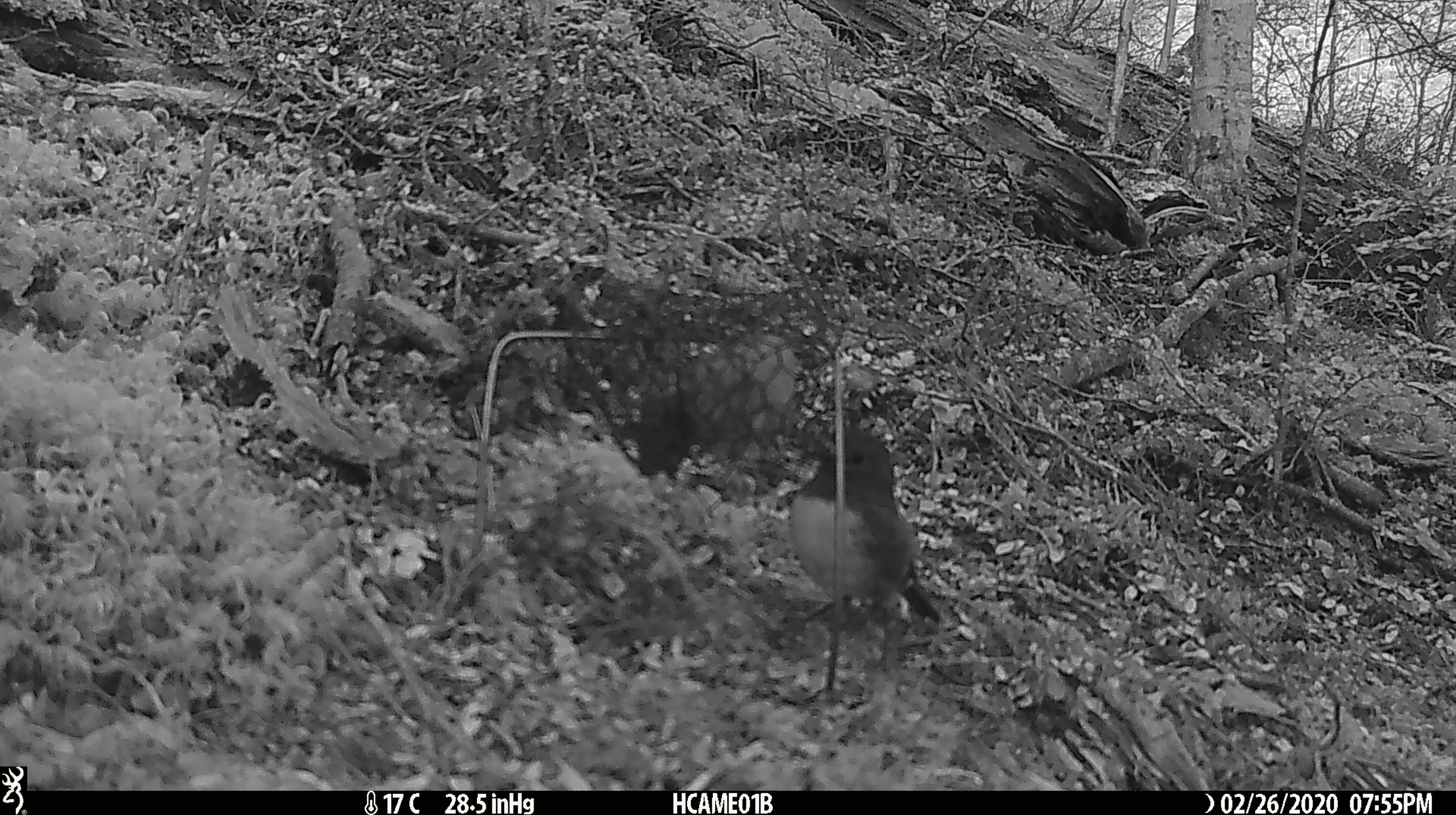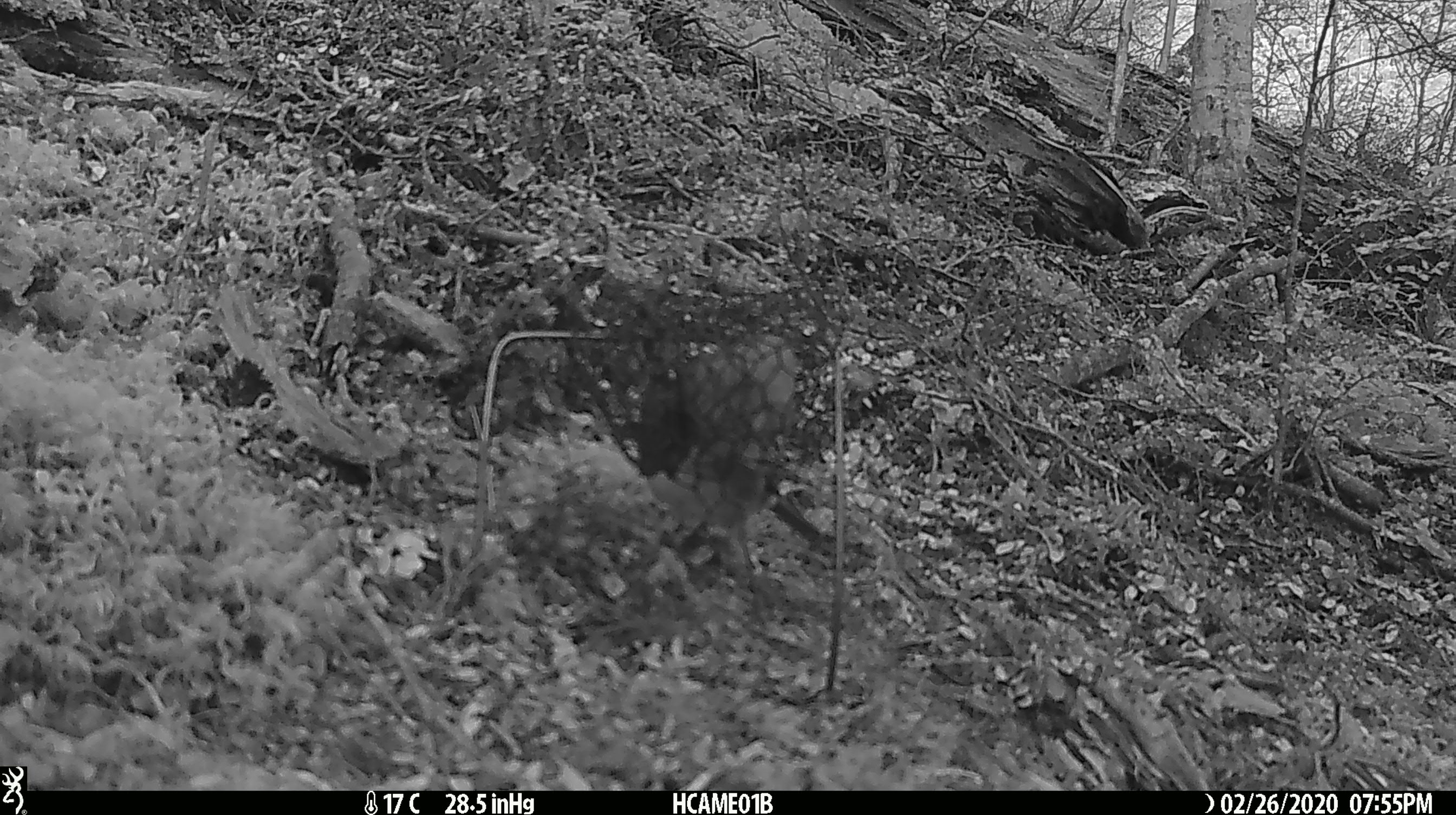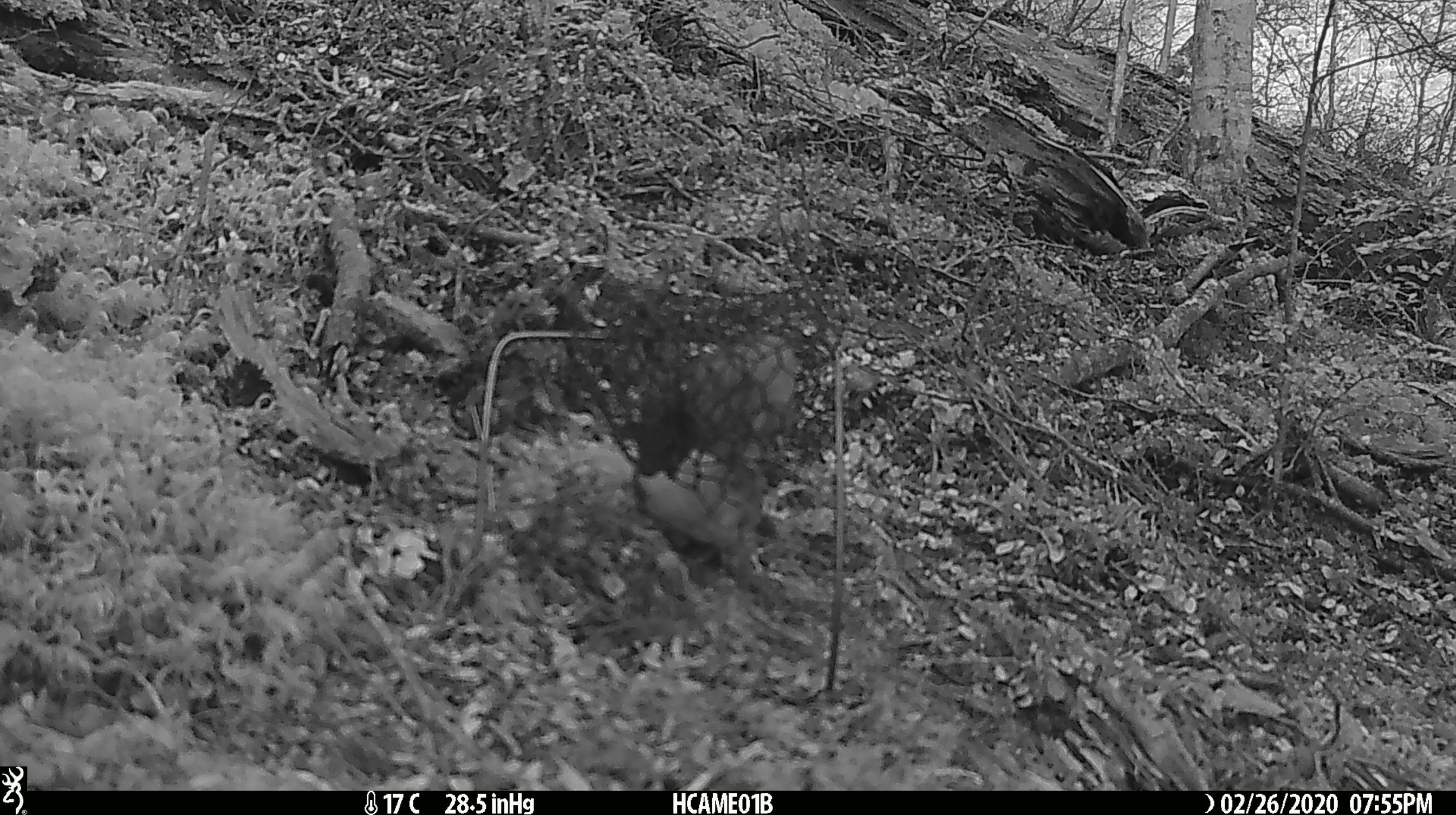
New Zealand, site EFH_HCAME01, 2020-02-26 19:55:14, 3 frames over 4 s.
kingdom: Animalia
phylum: Chordata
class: Aves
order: Passeriformes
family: Petroicidae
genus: Petroica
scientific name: Petroica australis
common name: new zealand robin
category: robin